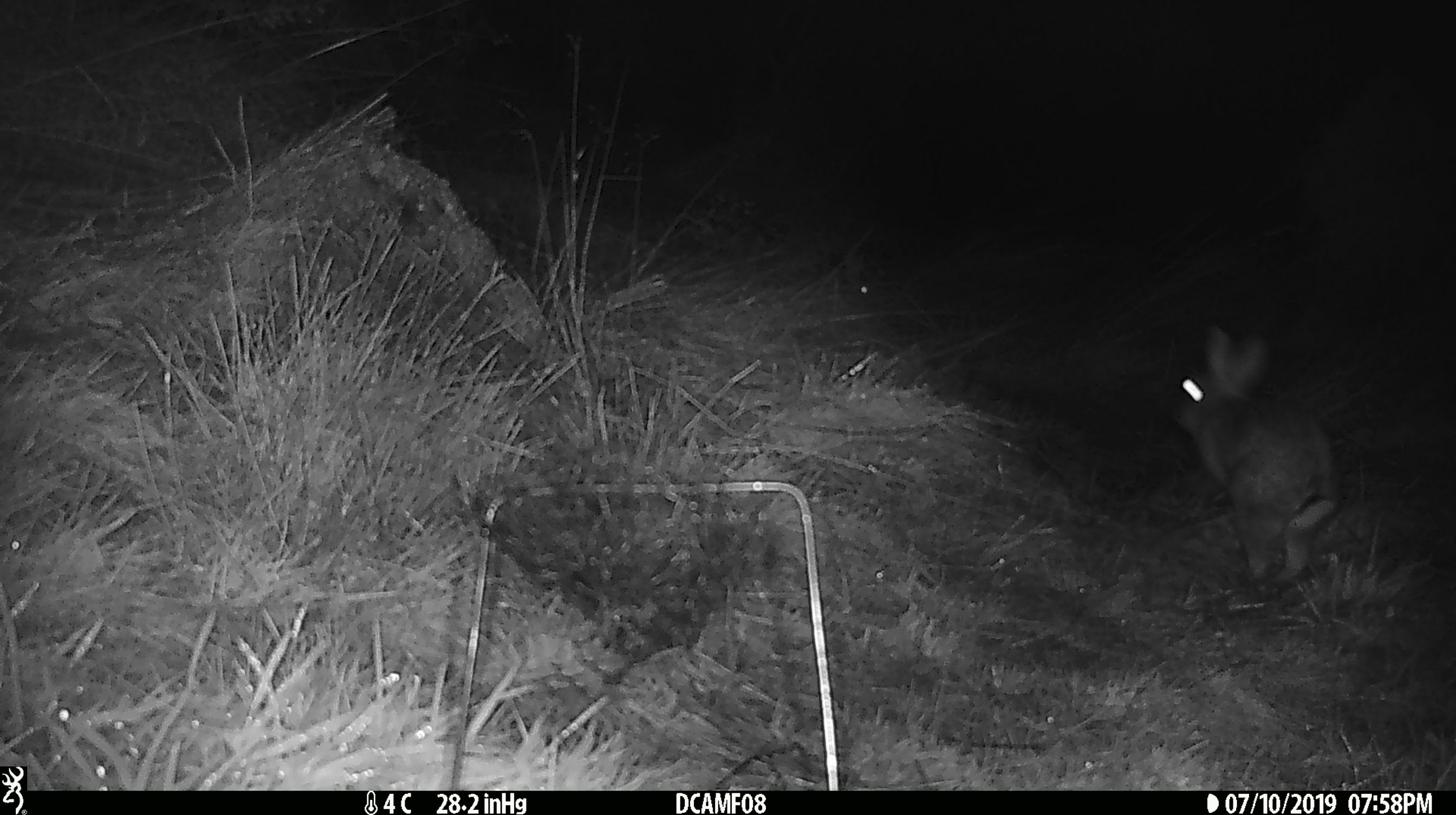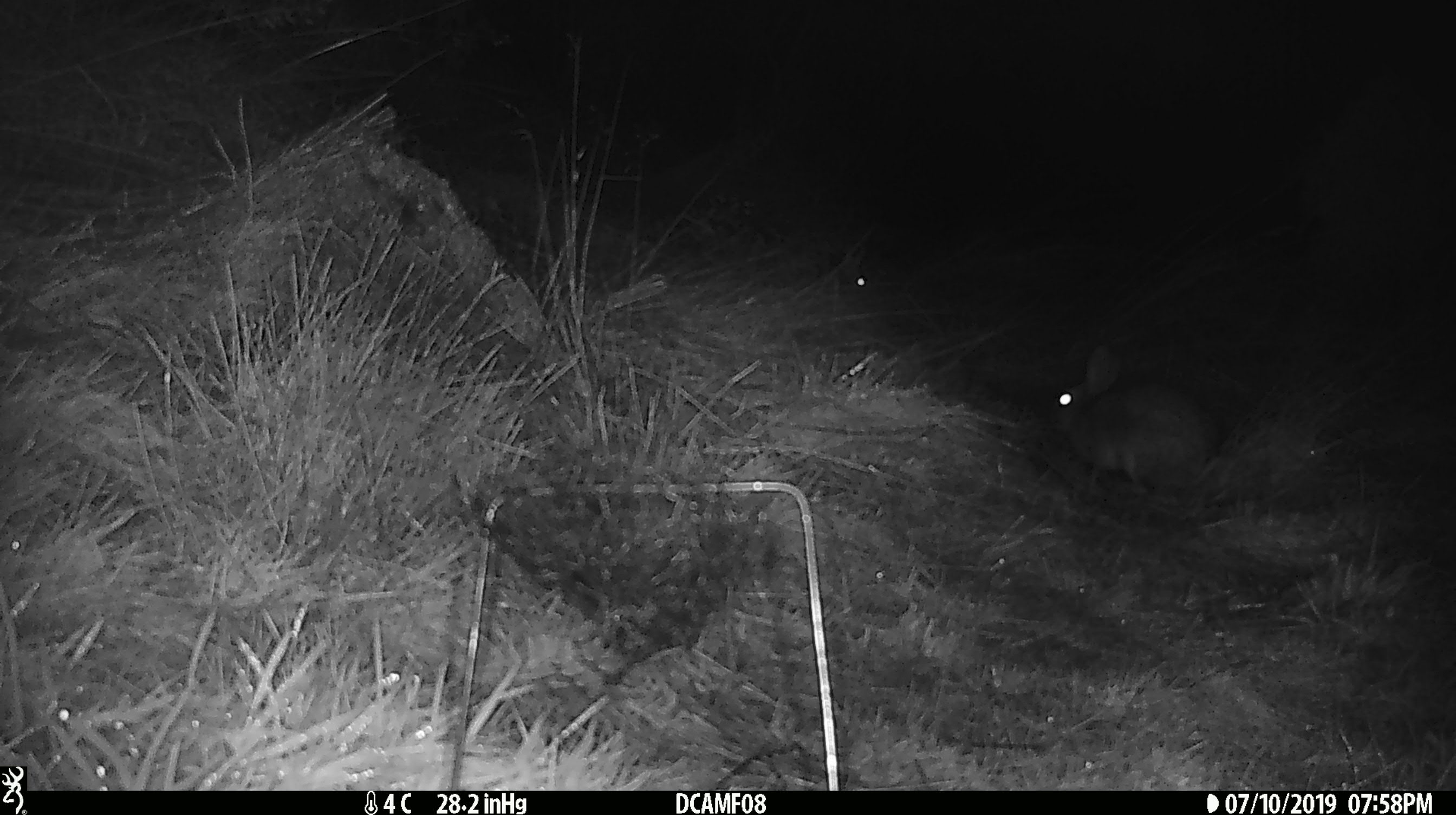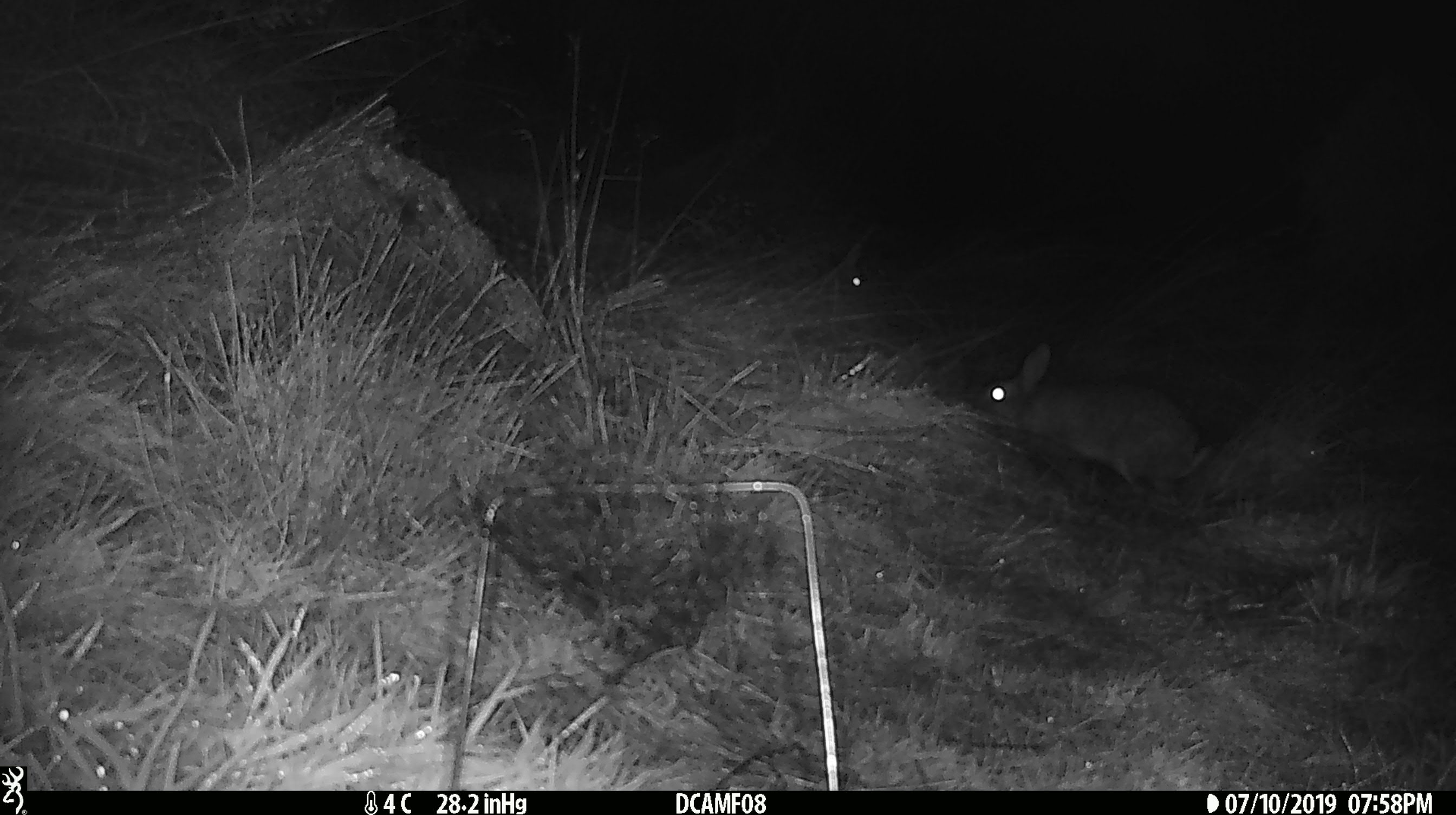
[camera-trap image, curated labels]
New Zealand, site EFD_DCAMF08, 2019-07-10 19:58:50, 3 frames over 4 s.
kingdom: Animalia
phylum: Chordata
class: Mammalia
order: Lagomorpha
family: Leporidae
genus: Oryctolagus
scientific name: Oryctolagus cuniculus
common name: european rabbit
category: rabbit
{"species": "rabbit (european rabbit) (Oryctolagus cuniculus)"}